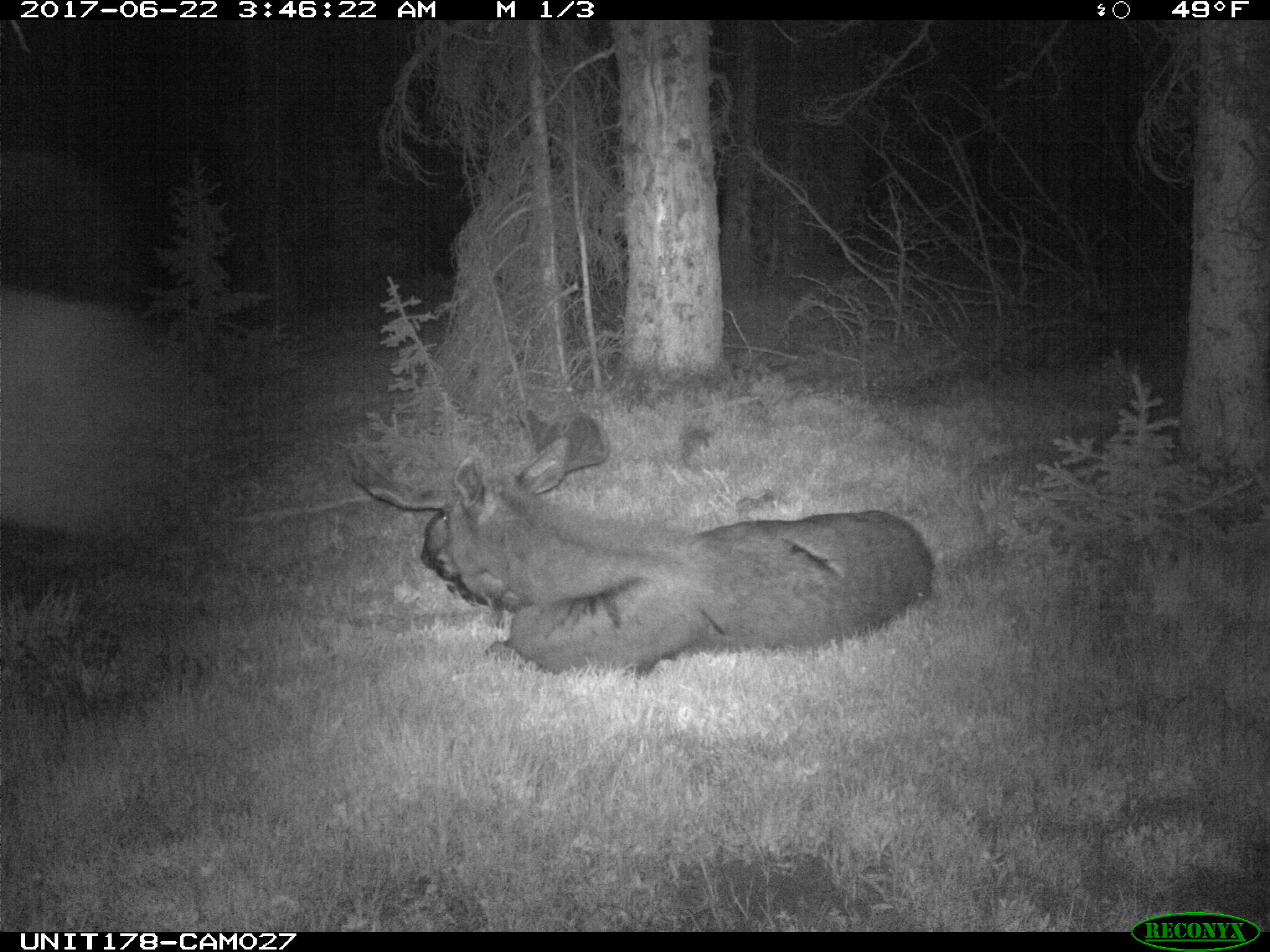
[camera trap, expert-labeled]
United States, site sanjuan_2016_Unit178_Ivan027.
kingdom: Animalia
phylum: Chordata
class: Mammalia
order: Artiodactyla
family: Cervidae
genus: Alces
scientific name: Alces alces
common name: moose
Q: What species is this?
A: Alces alces (moose).